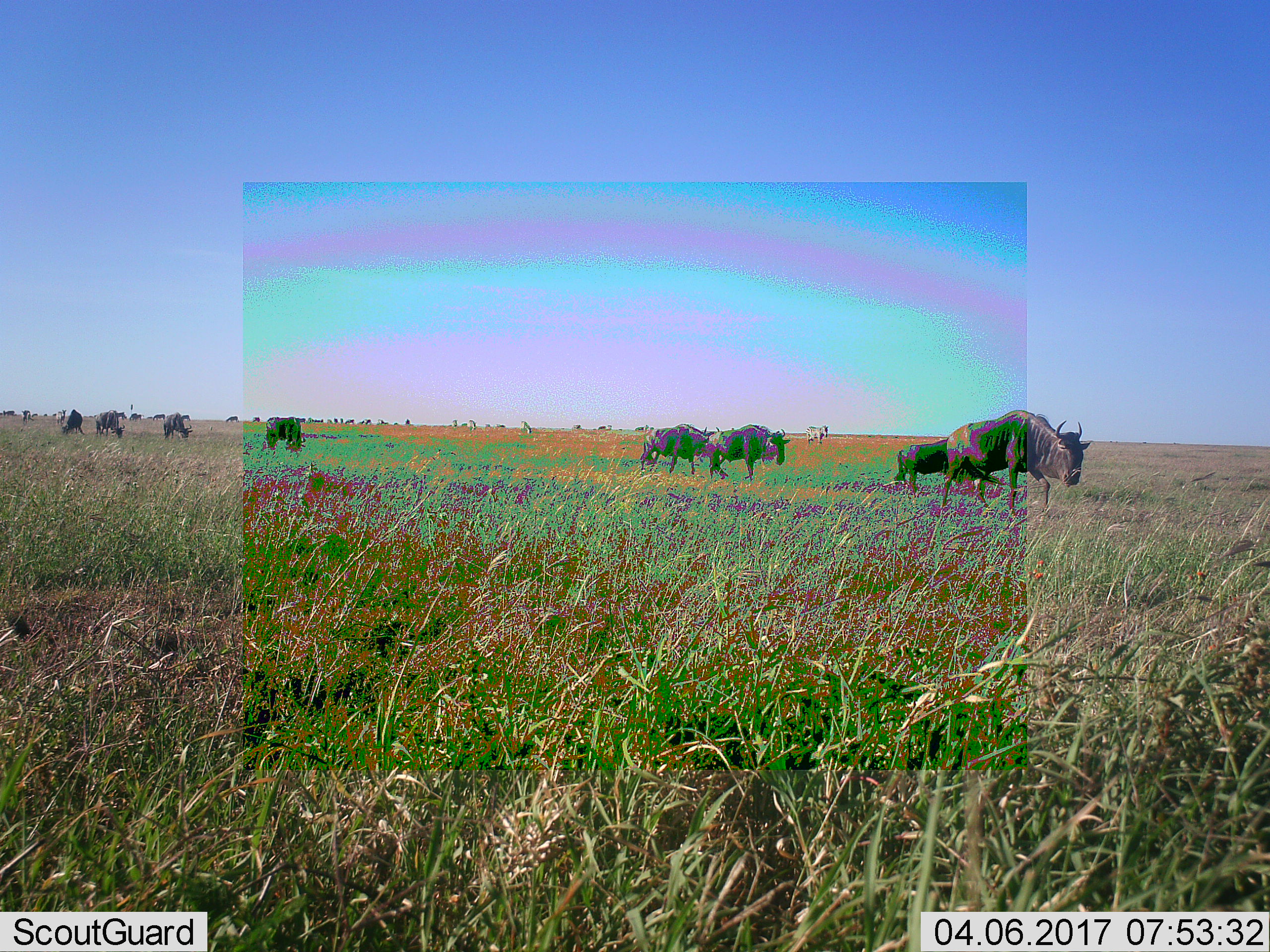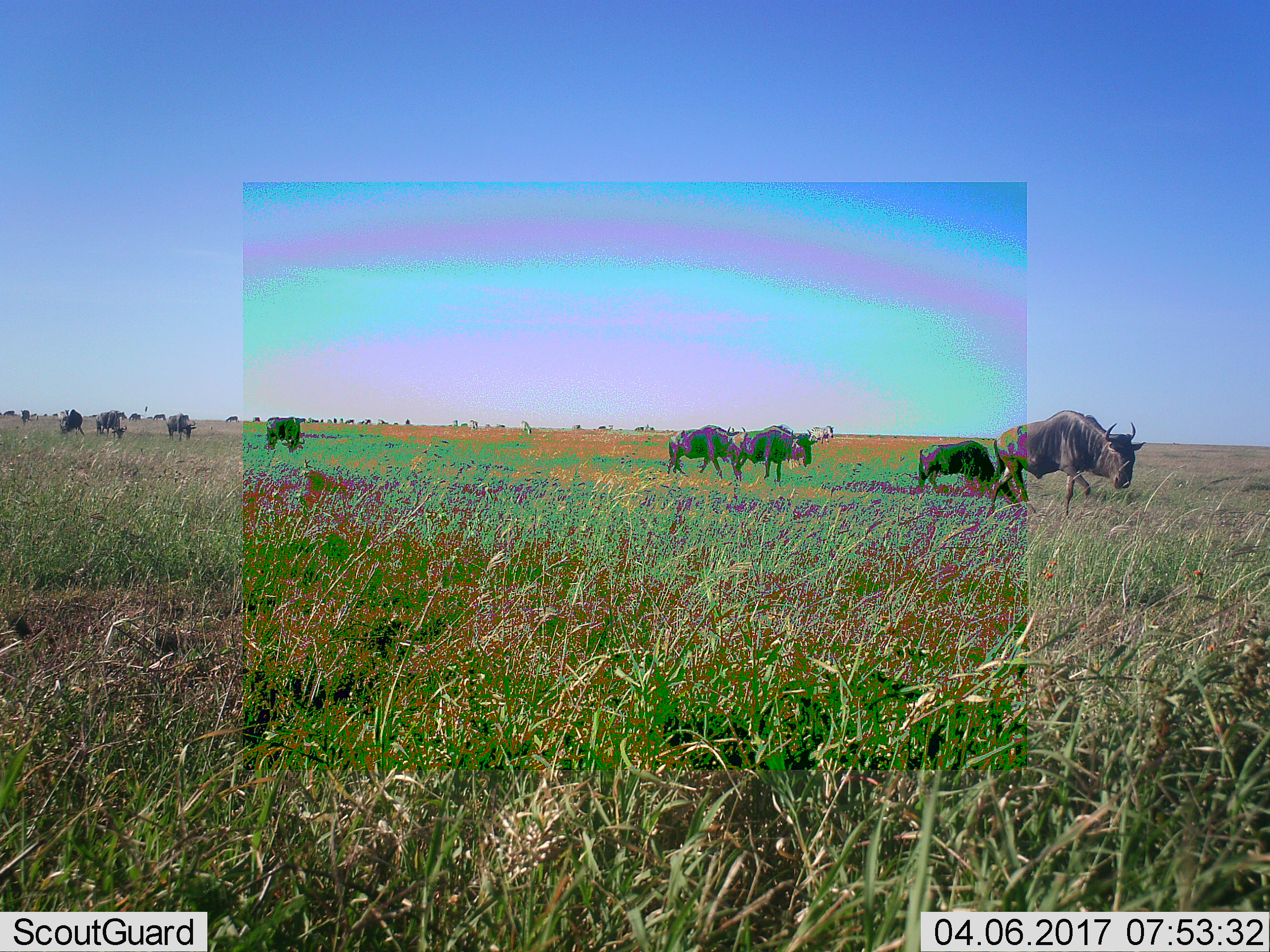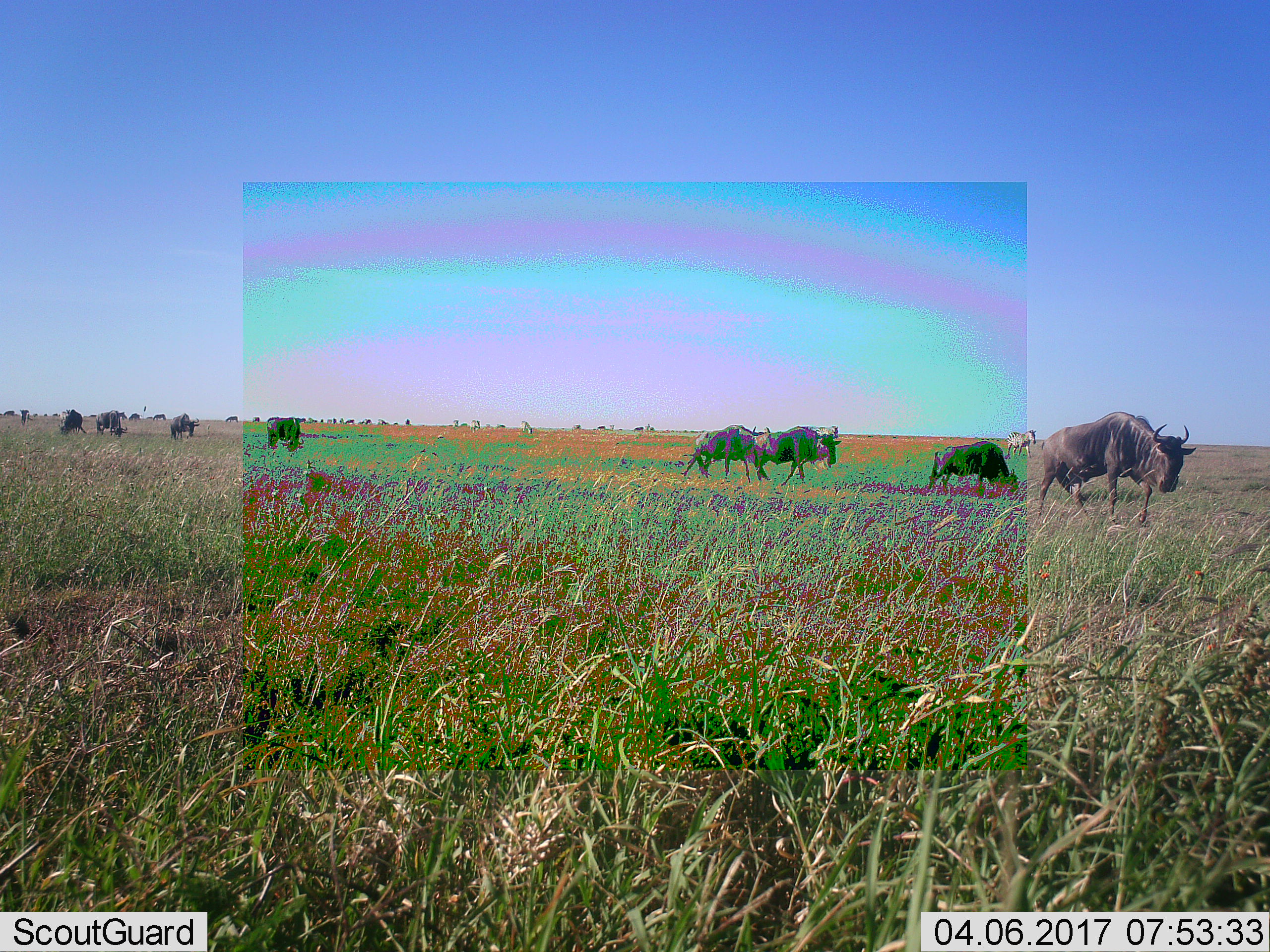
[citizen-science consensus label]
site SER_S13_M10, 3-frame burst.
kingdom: Animalia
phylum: Chordata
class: Mammalia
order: Artiodactyla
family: Bovidae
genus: Connochaetes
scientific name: Connochaetes taurinus taurinus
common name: blue wildebeest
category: wildebeestblue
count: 11-50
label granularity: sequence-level